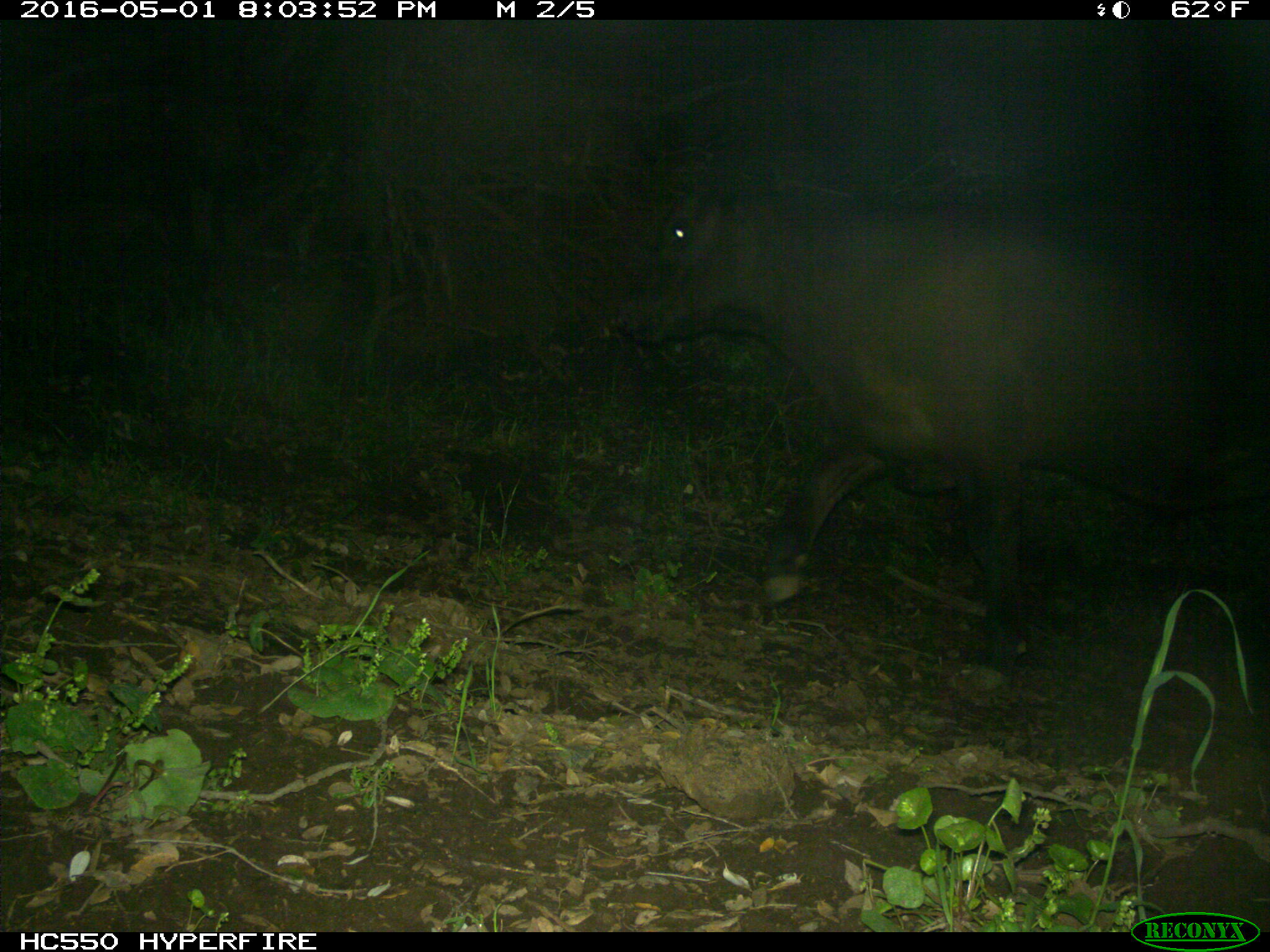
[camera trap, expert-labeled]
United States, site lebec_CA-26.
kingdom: Animalia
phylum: Chordata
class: Mammalia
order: Artiodactyla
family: Bovidae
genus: Bos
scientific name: Bos taurus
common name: domestic cow